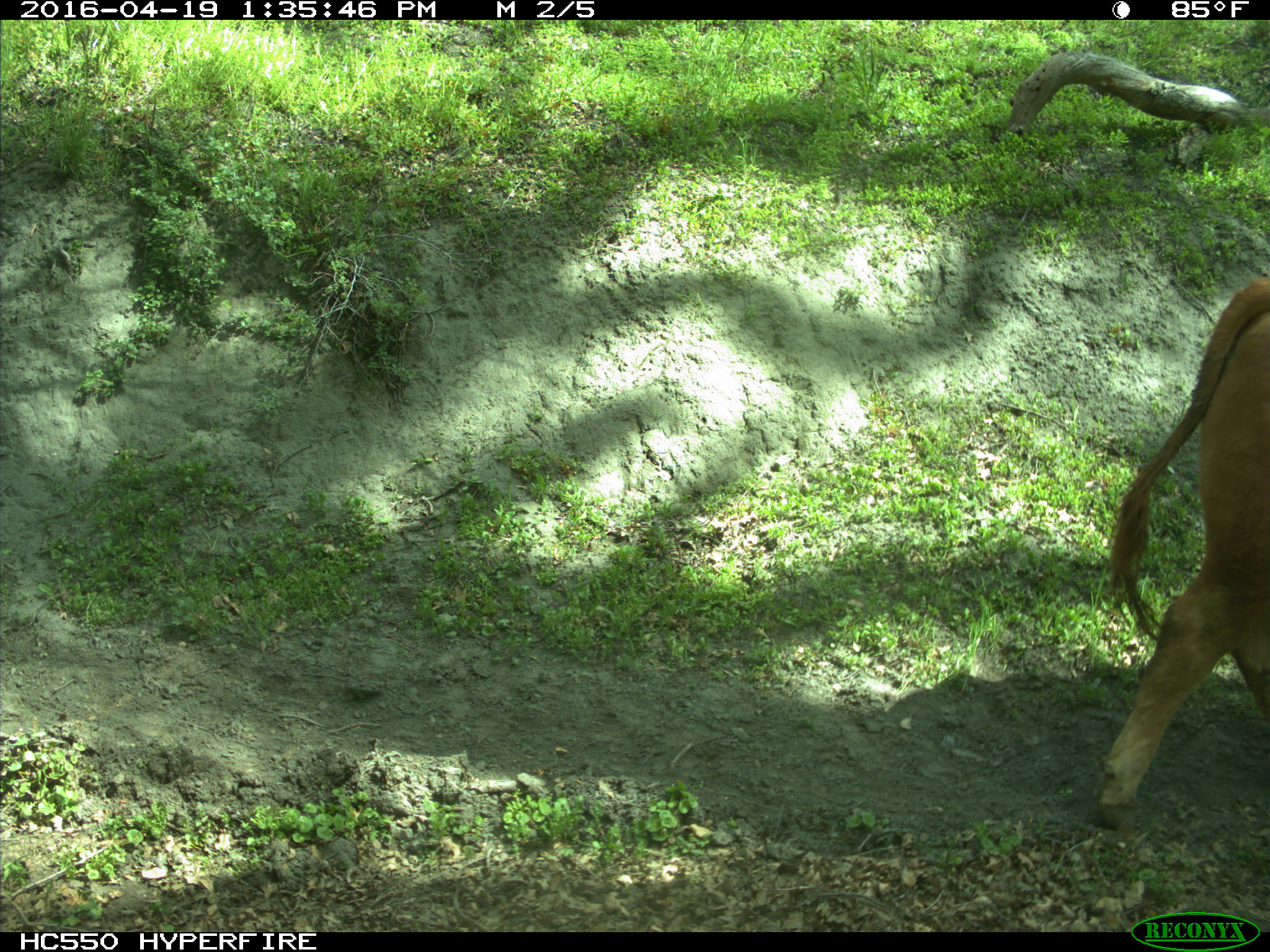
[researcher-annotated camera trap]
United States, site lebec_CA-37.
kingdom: Animalia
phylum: Chordata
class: Mammalia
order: Artiodactyla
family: Bovidae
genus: Bos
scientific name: Bos taurus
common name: domestic cow